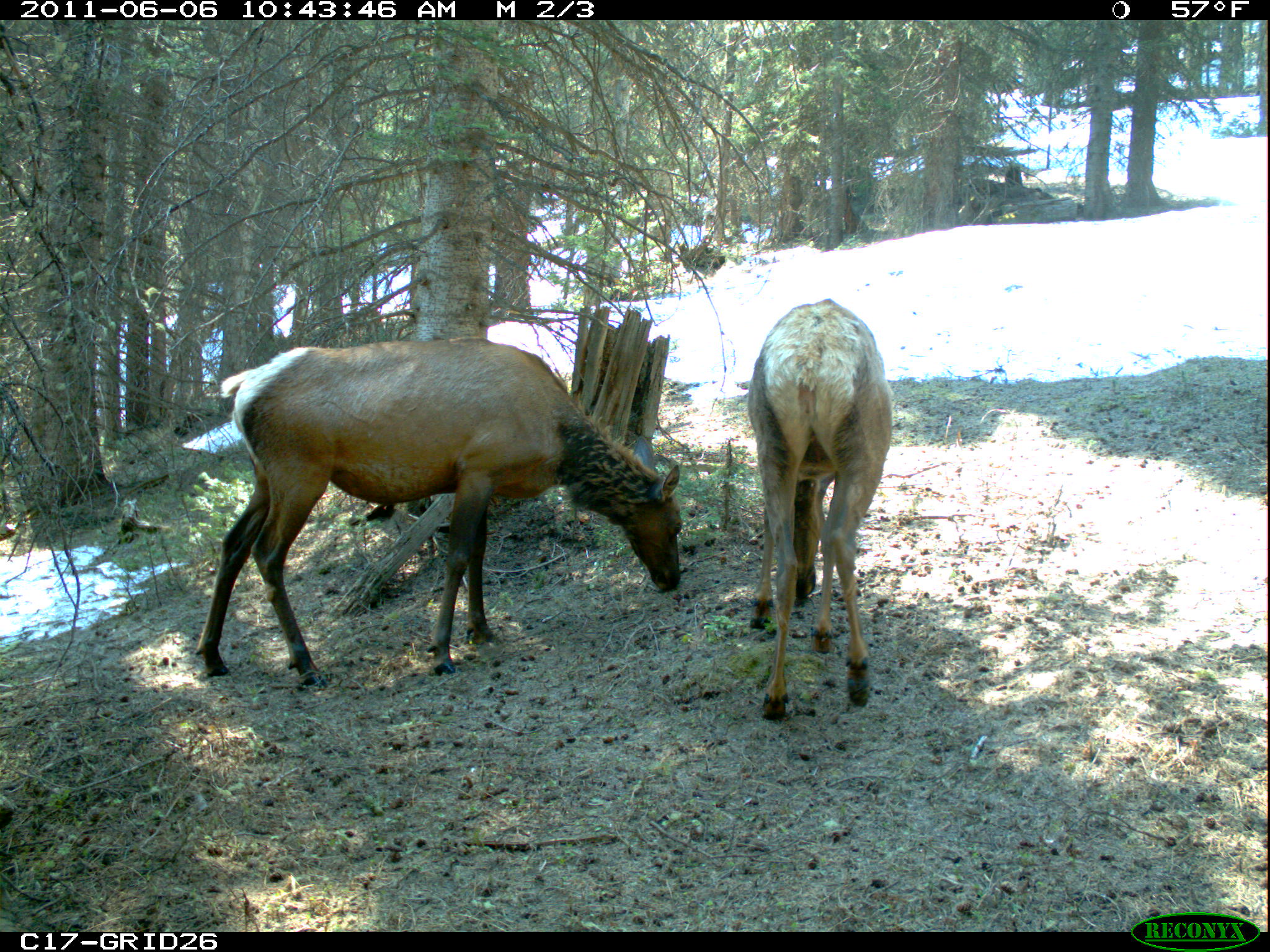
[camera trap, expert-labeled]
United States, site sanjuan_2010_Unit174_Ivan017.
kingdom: Animalia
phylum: Chordata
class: Mammalia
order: Artiodactyla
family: Cervidae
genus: Cervus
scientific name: Cervus elaphus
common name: red deer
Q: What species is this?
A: Cervus elaphus (red deer).